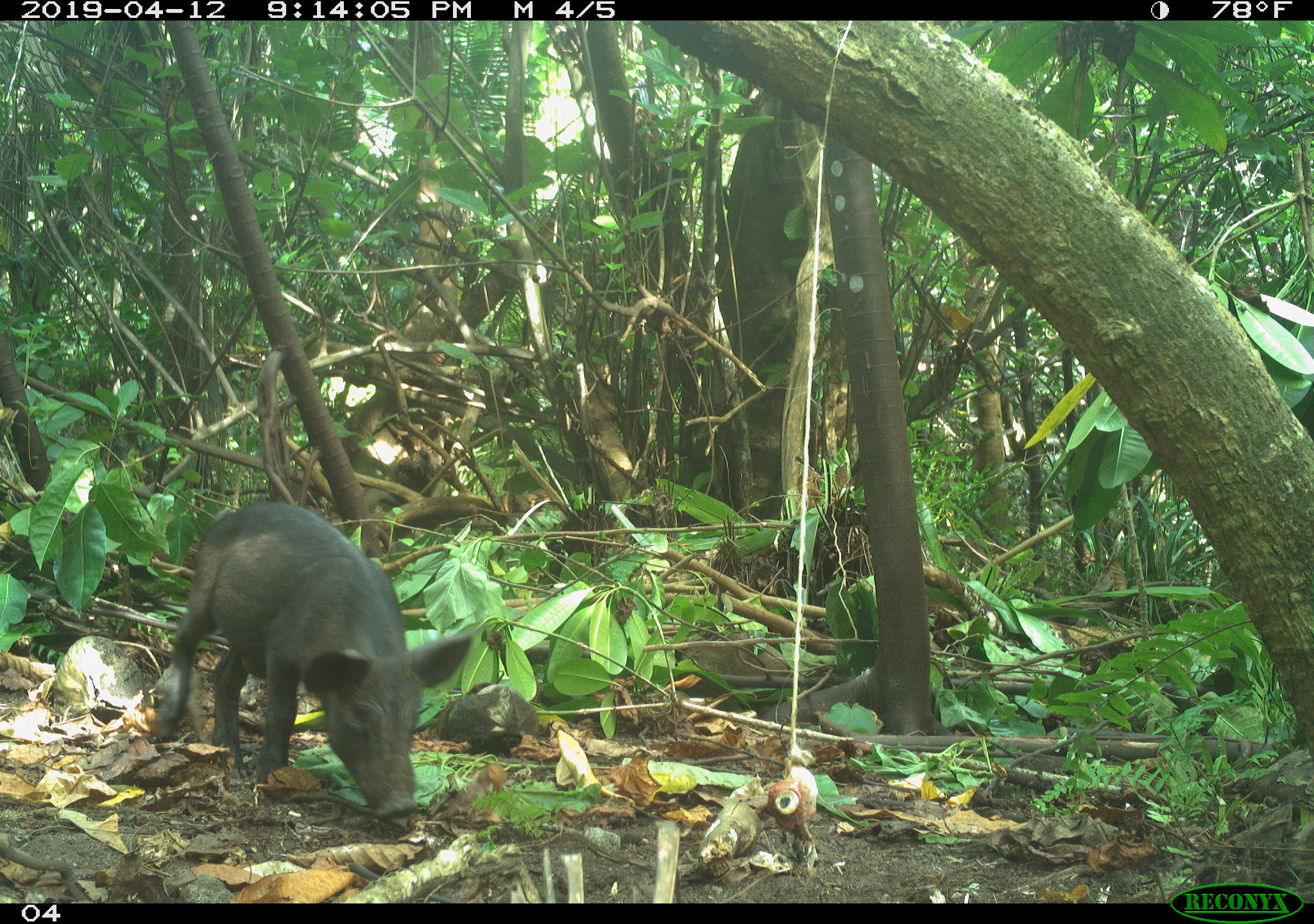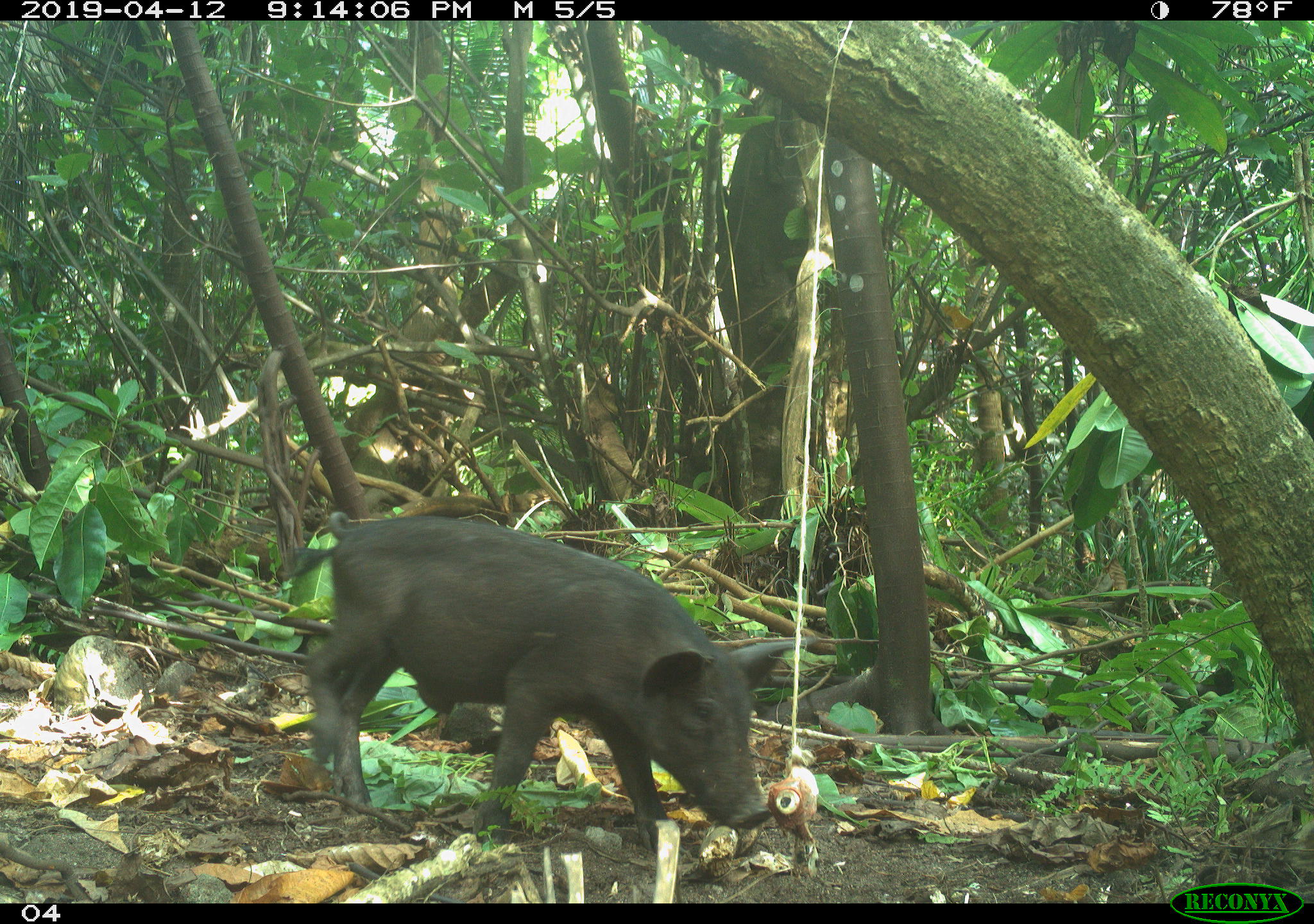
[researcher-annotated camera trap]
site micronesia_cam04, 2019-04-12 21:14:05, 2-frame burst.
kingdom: Animalia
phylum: Chordata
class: Mammalia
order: Artiodactyla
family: Suidae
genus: Sus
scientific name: Sus scrofa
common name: pig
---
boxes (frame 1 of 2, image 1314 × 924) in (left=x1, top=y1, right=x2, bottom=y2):
pig: (left=155, top=503, right=474, bottom=819)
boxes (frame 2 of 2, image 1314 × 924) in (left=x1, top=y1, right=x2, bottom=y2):
pig: (left=277, top=507, right=823, bottom=894)